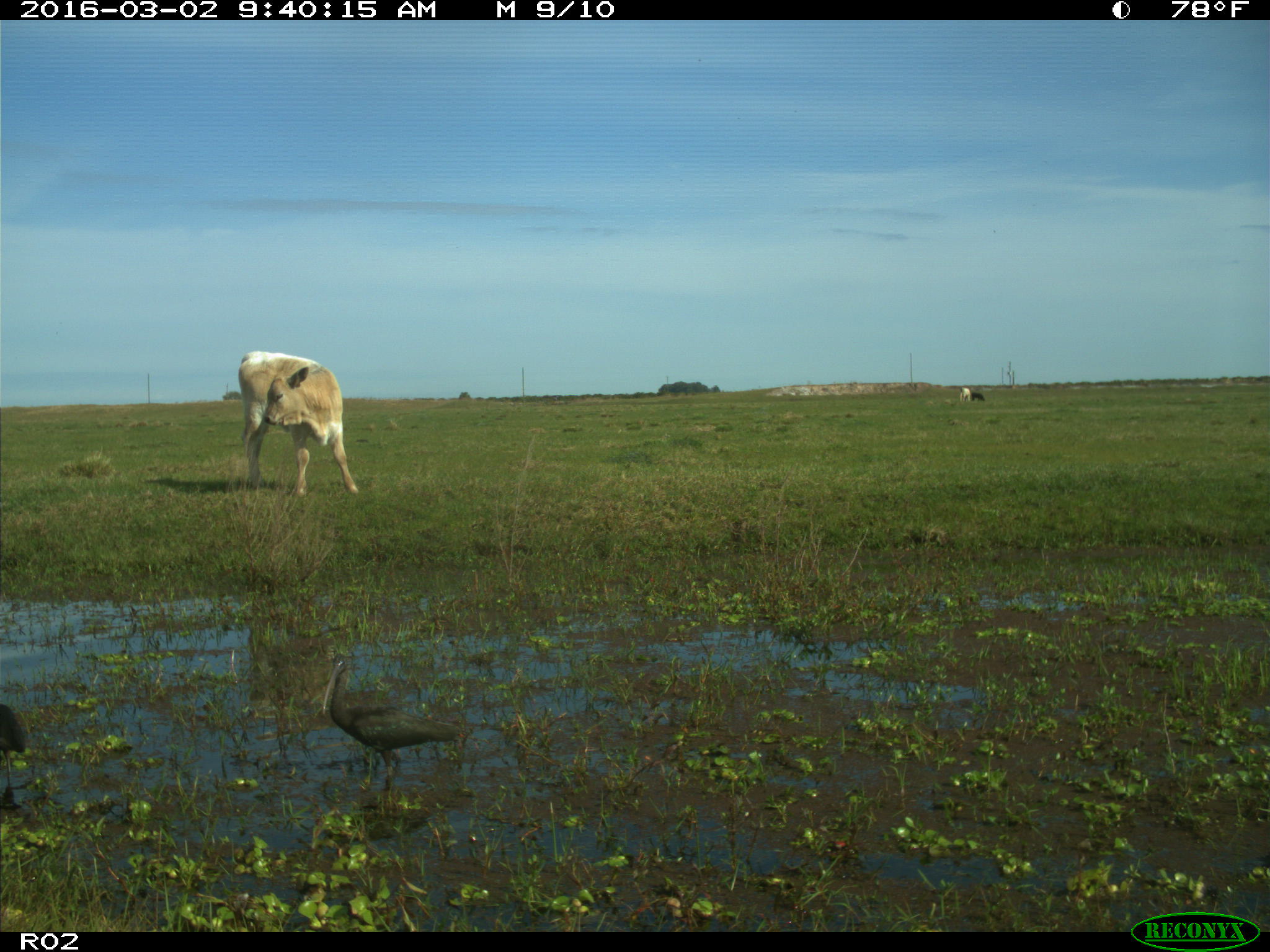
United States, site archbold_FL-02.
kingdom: Animalia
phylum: Chordata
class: Mammalia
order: Artiodactyla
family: Bovidae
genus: Bos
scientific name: Bos taurus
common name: domestic cow